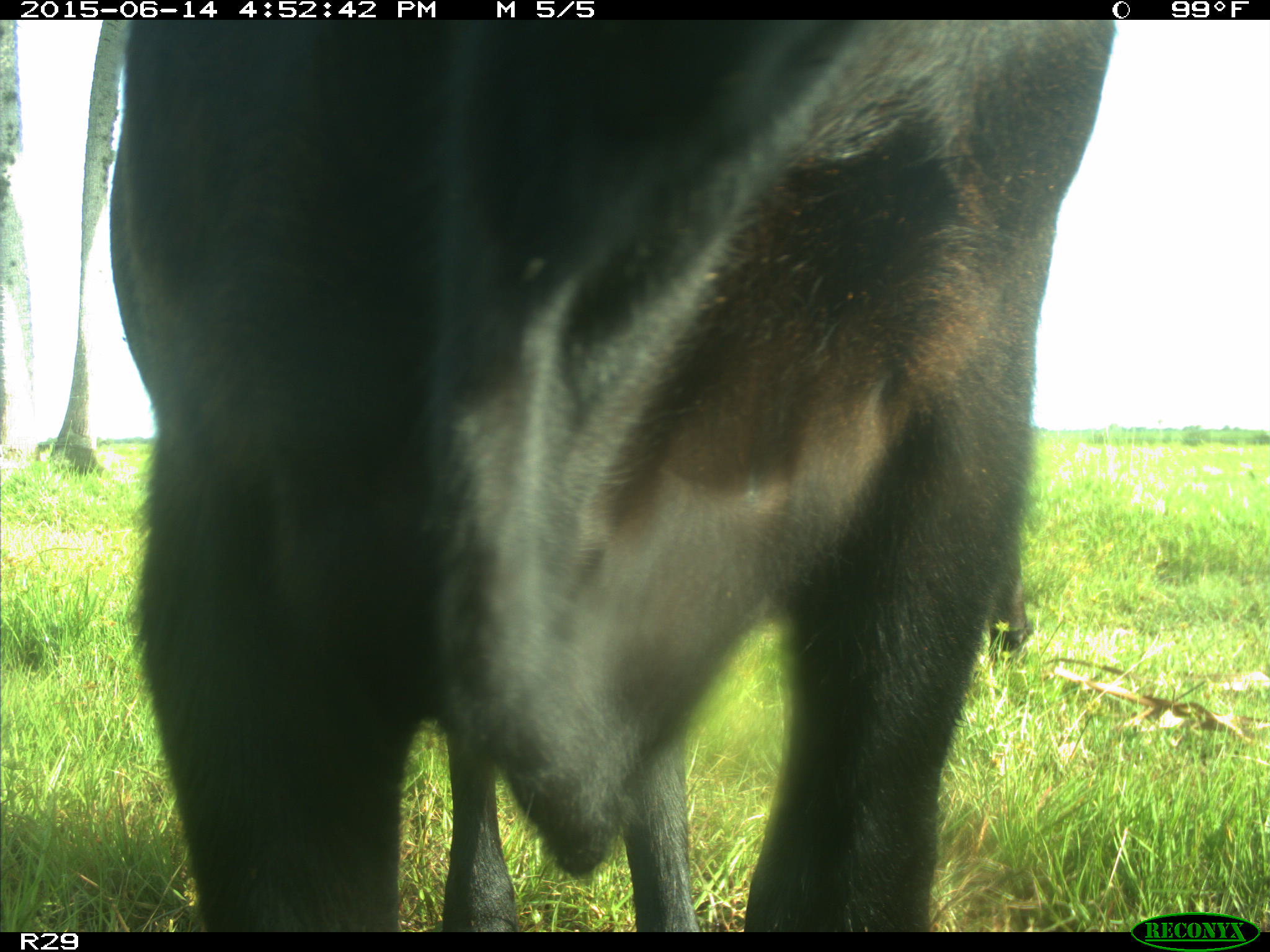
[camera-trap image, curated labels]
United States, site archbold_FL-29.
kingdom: Animalia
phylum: Chordata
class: Mammalia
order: Artiodactyla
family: Bovidae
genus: Bos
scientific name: Bos taurus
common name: domestic cow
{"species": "Bos taurus (domestic cow)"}